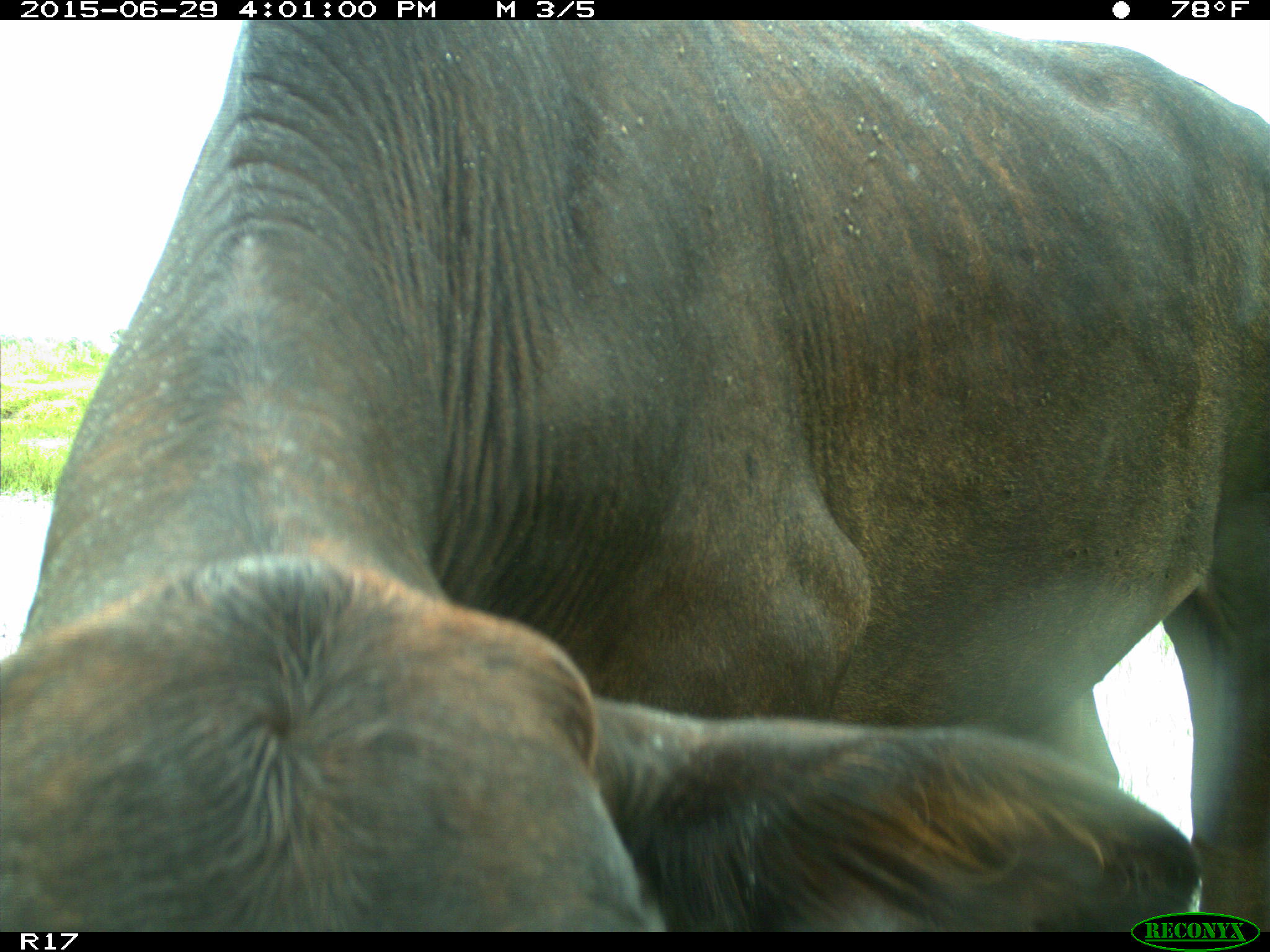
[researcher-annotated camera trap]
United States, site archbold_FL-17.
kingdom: Animalia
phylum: Chordata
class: Mammalia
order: Artiodactyla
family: Bovidae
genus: Bos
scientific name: Bos taurus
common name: domestic cow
Bos taurus (domestic cow).